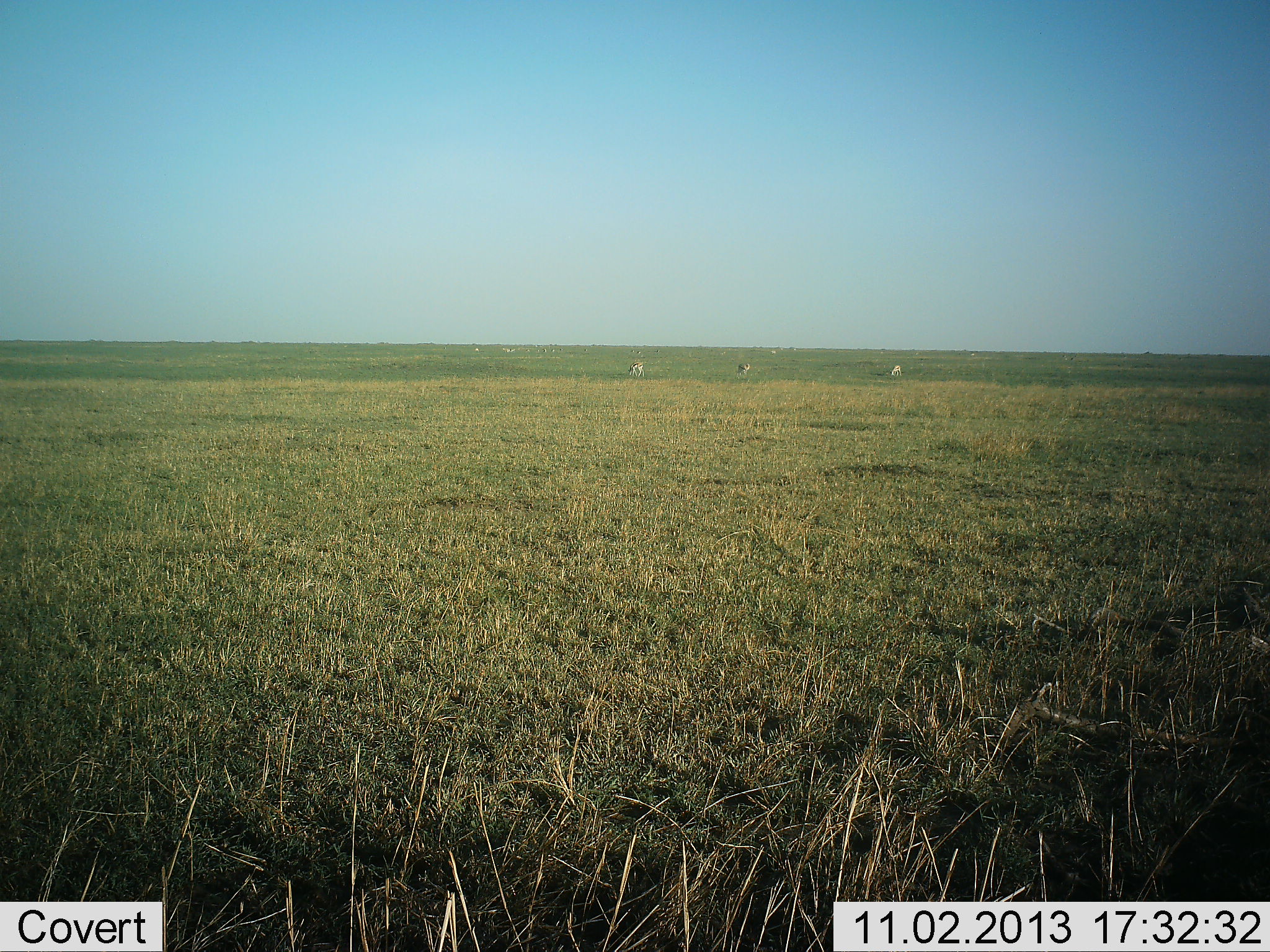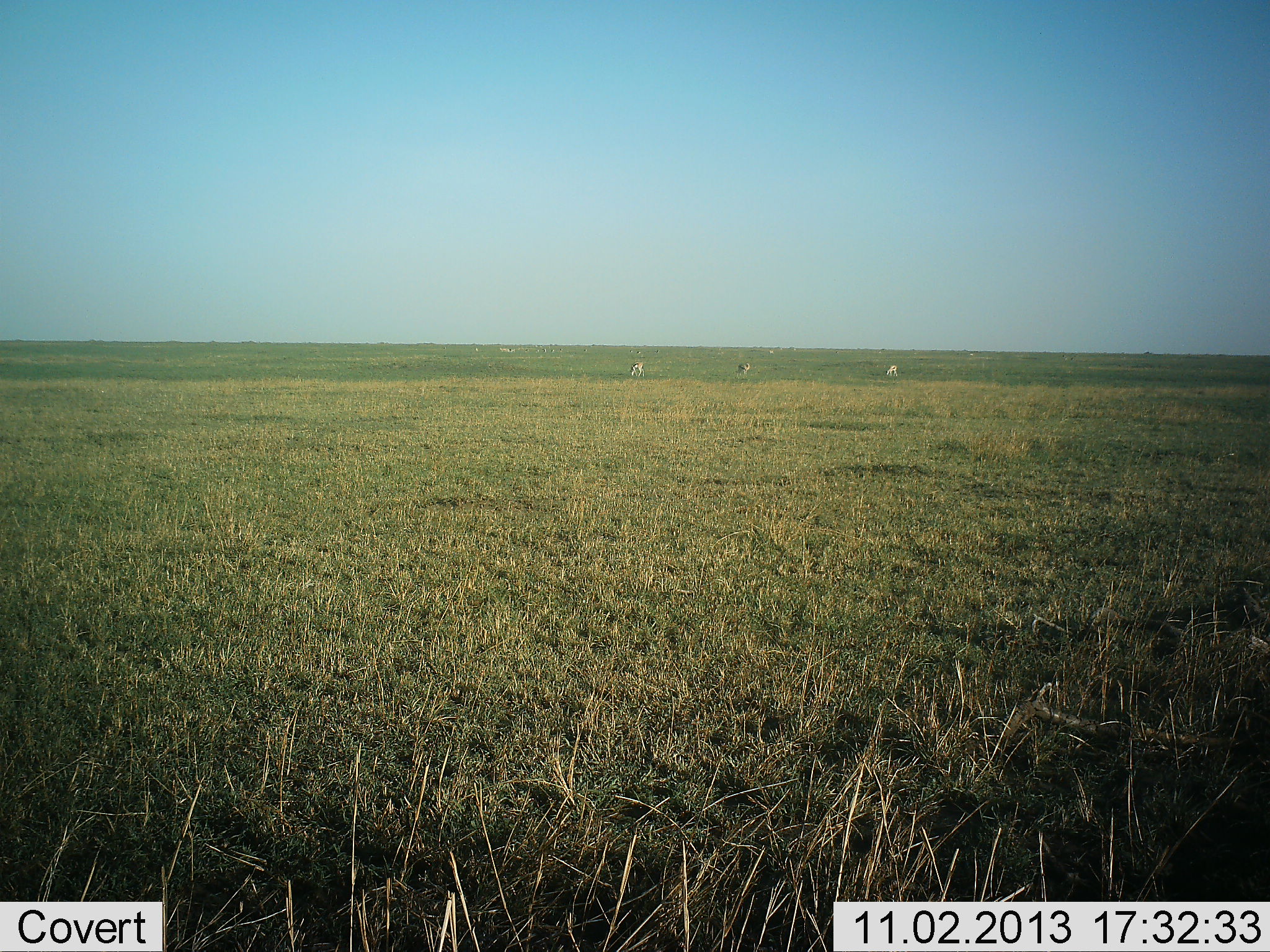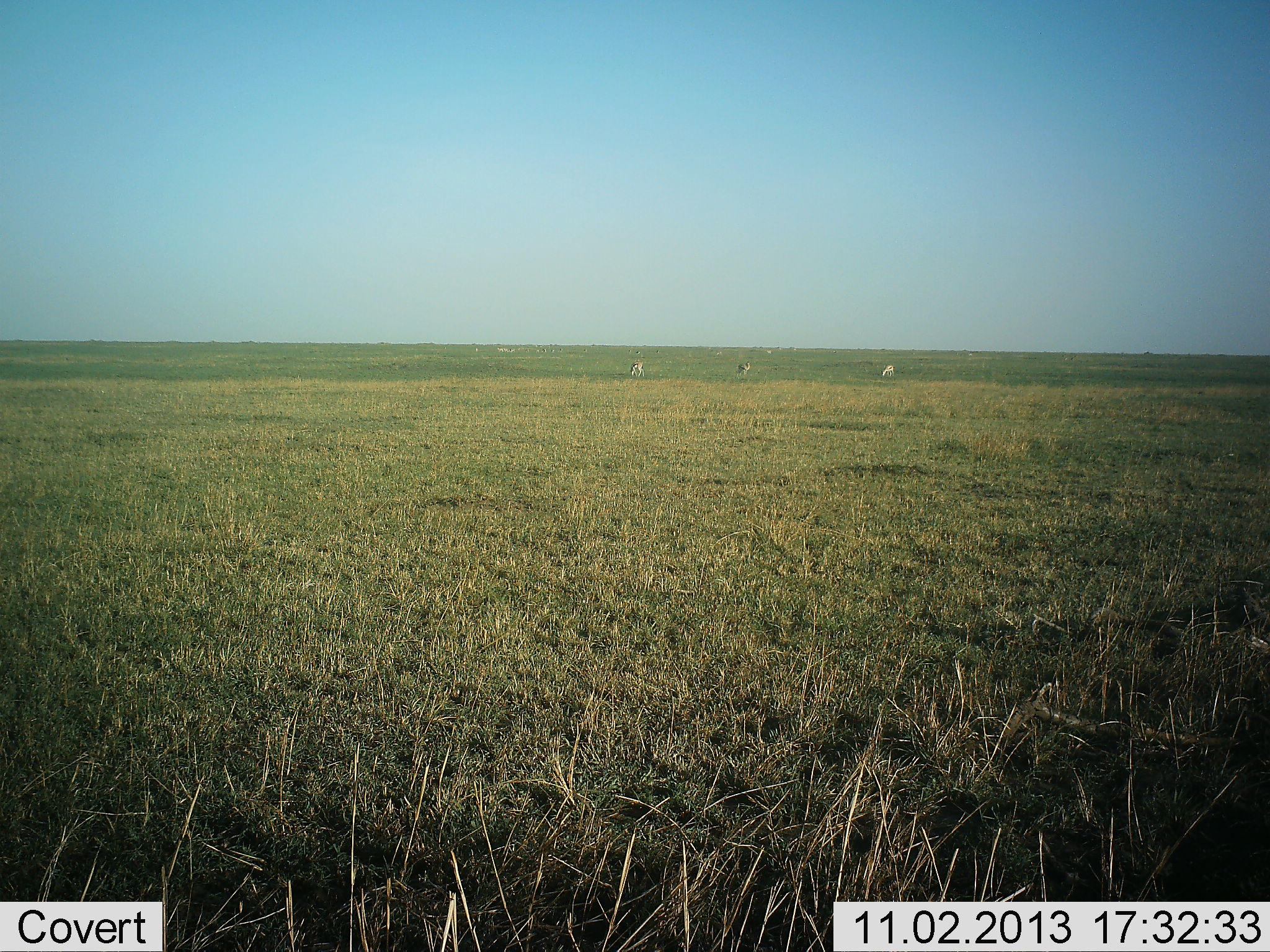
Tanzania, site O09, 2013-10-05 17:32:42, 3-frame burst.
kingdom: Animalia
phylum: Chordata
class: Mammalia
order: Artiodactyla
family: Bovidae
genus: Eudorcas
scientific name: Eudorcas thomsonii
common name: thomson's gazelle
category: gazellethomsons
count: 3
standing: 44%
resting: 0%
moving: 0%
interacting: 0%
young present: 0%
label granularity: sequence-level